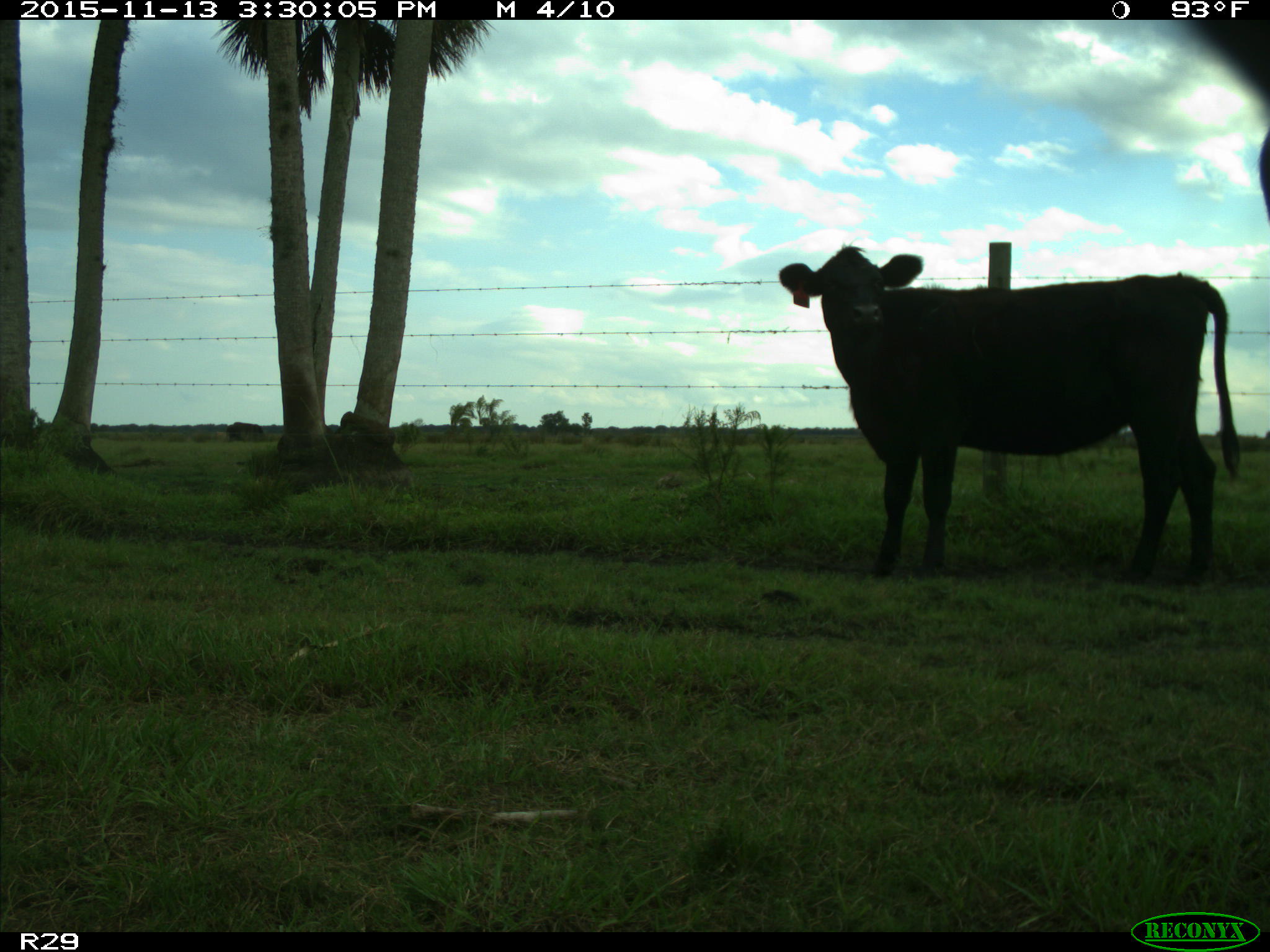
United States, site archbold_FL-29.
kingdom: Animalia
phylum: Chordata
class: Mammalia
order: Artiodactyla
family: Bovidae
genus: Bos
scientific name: Bos taurus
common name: domestic cow